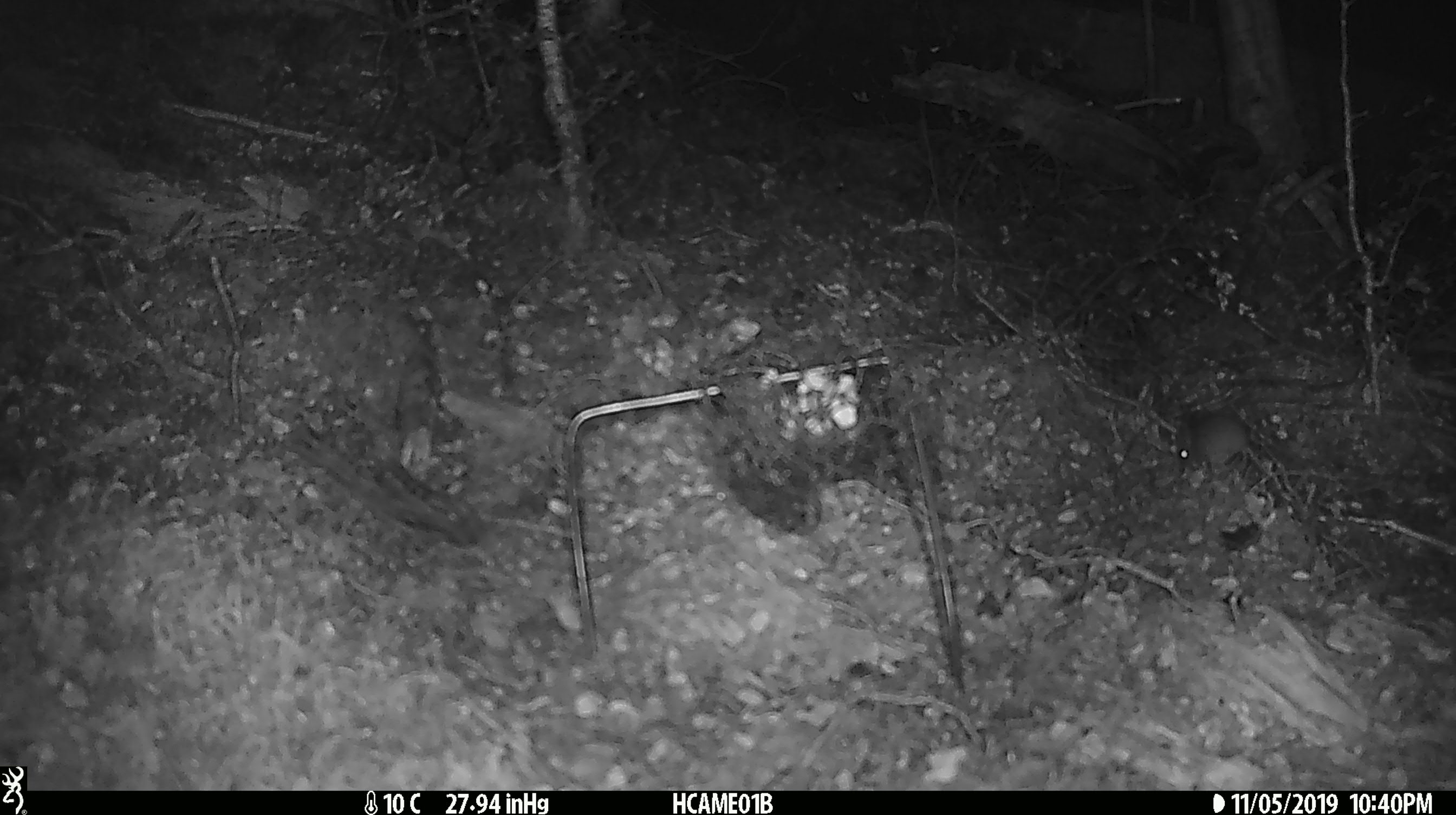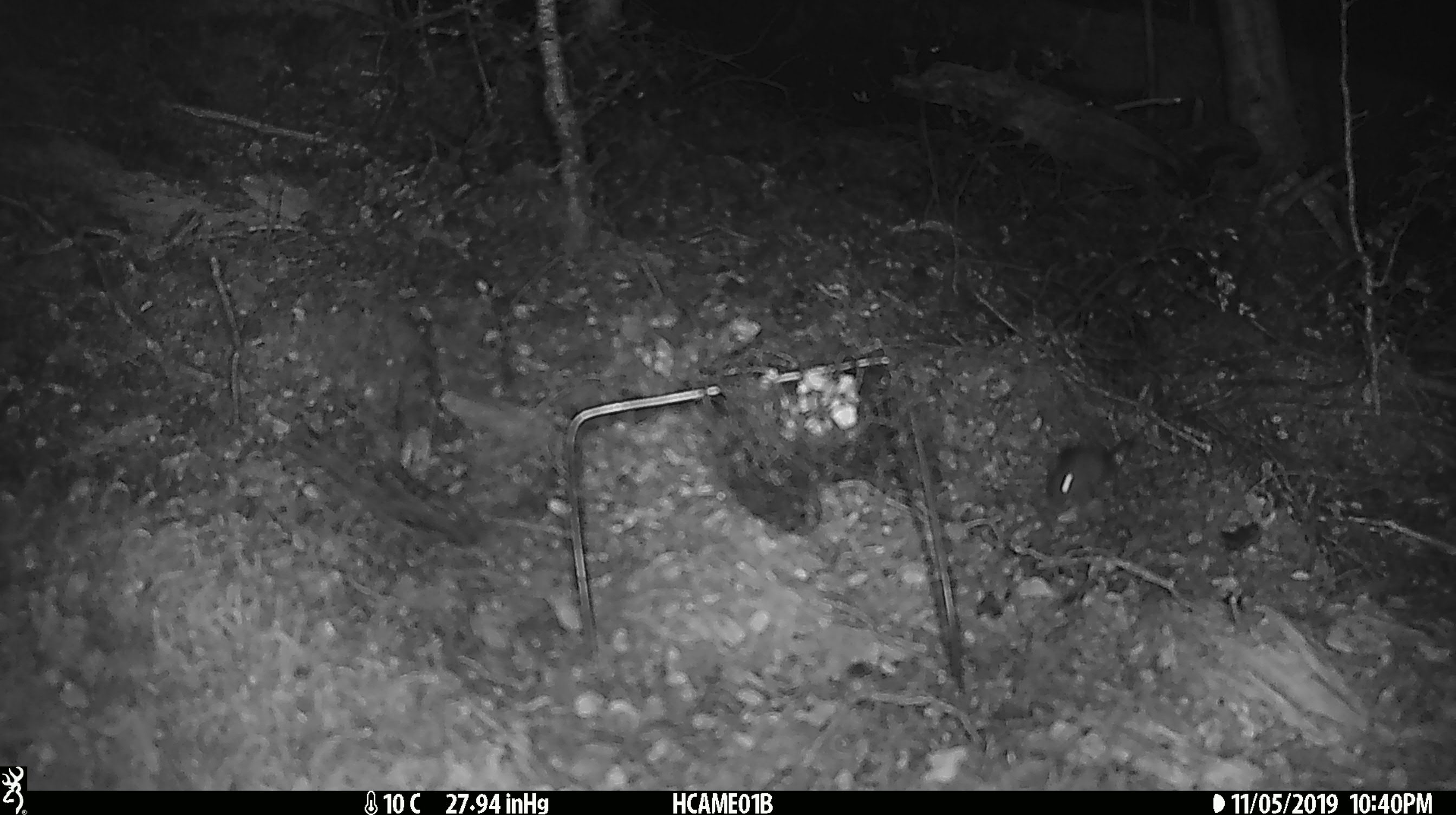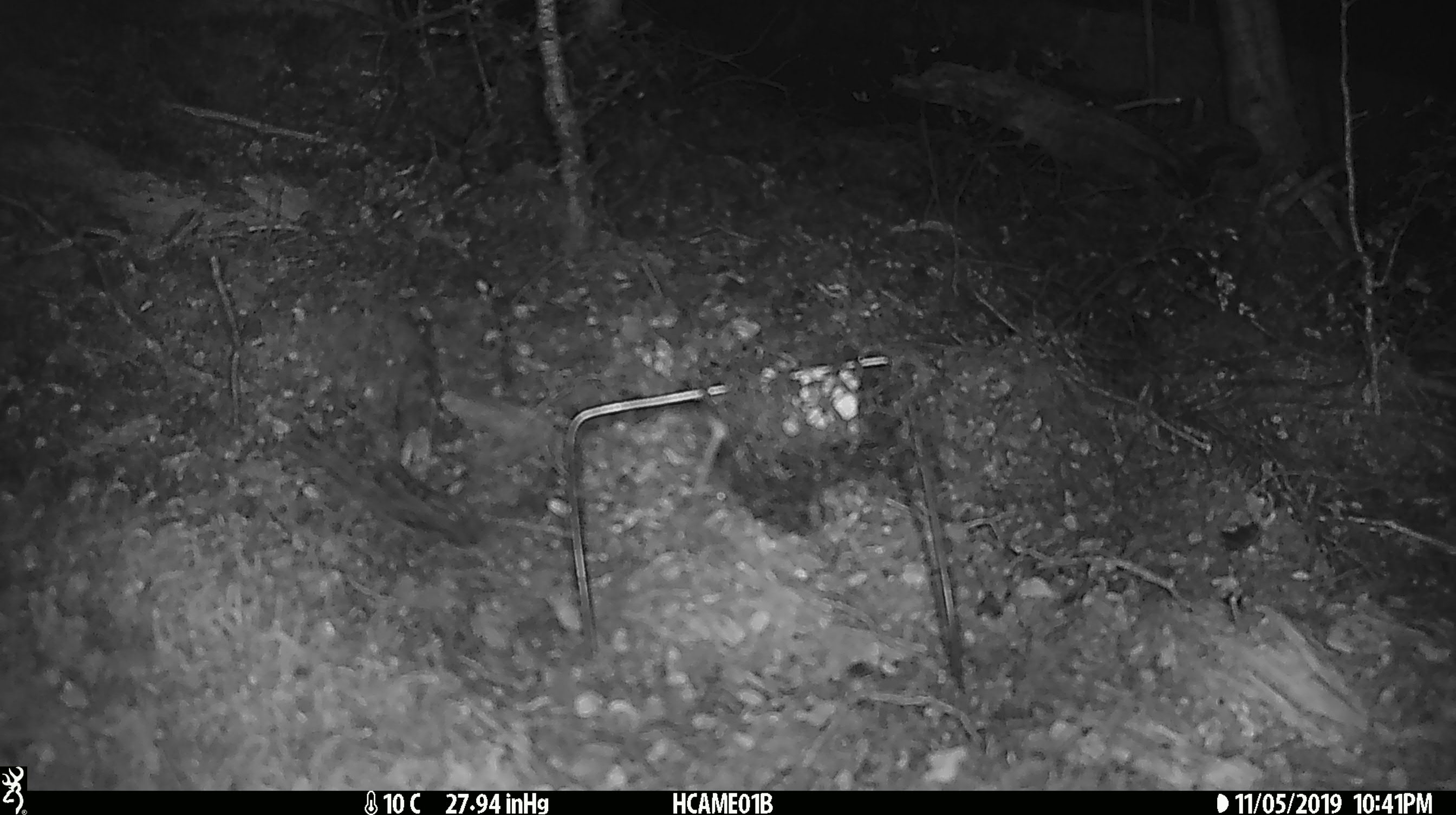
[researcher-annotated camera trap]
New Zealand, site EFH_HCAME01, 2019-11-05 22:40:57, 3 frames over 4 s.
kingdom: Animalia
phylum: Chordata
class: Mammalia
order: Rodentia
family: Muridae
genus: Mus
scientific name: Mus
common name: mouse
Mouse (Mus).